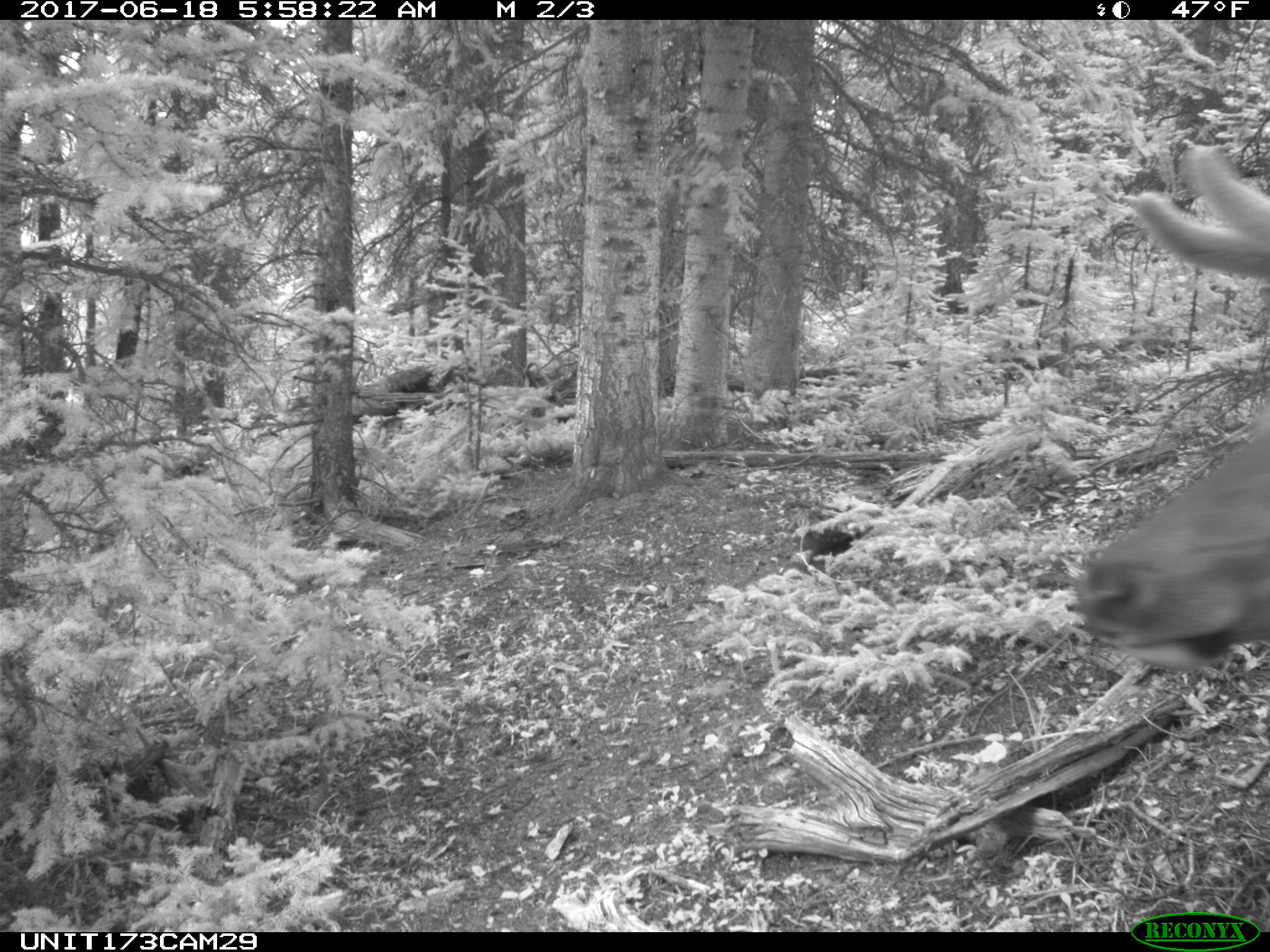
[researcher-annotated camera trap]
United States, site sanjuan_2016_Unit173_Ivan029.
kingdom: Animalia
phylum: Chordata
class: Mammalia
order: Artiodactyla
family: Cervidae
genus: Cervus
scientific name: Cervus elaphus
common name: red deer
Cervus elaphus (red deer).